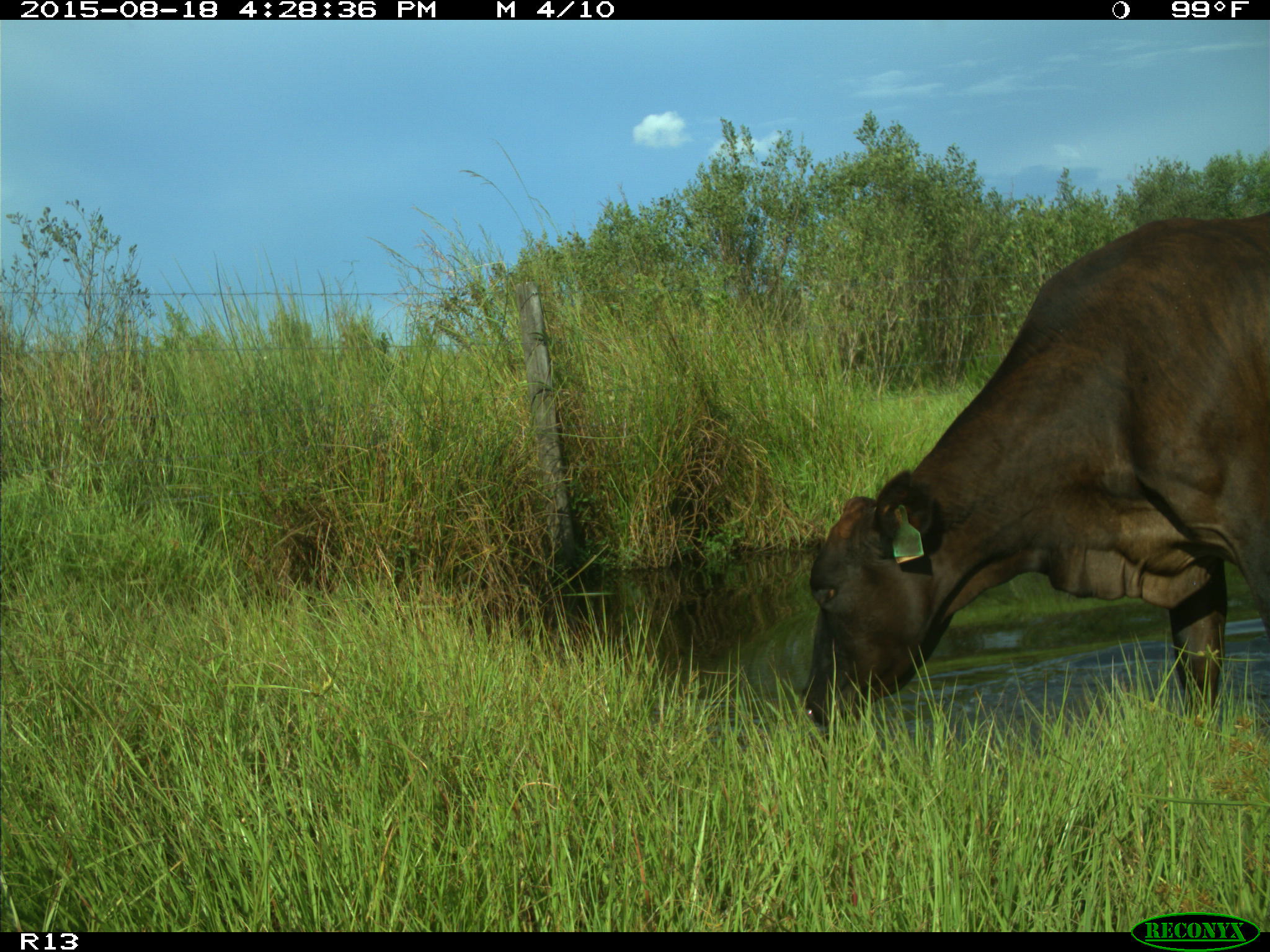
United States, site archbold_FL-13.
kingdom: Animalia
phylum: Chordata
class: Mammalia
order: Artiodactyla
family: Bovidae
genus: Bos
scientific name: Bos taurus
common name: domestic cow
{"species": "Bos taurus (domestic cow)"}